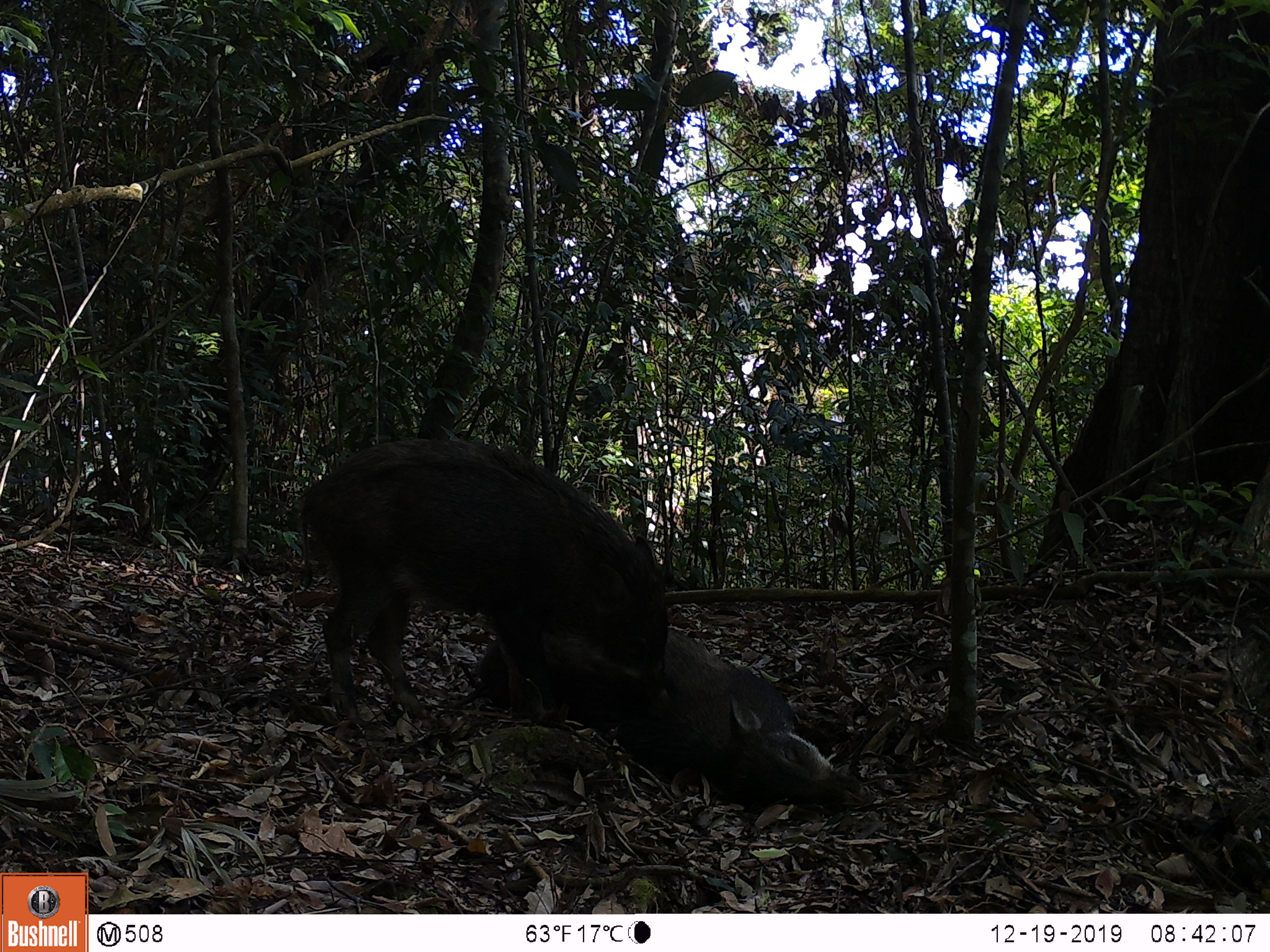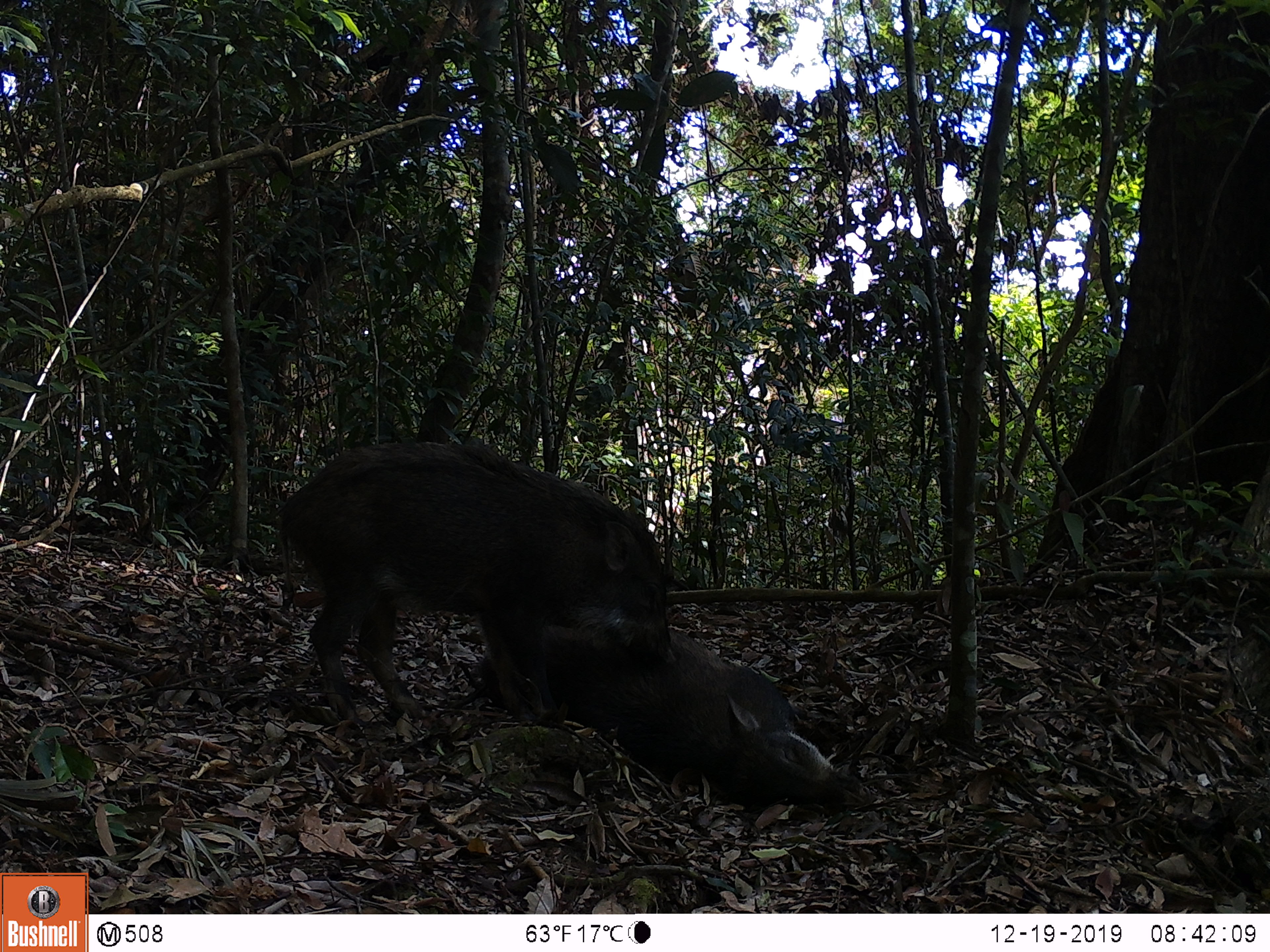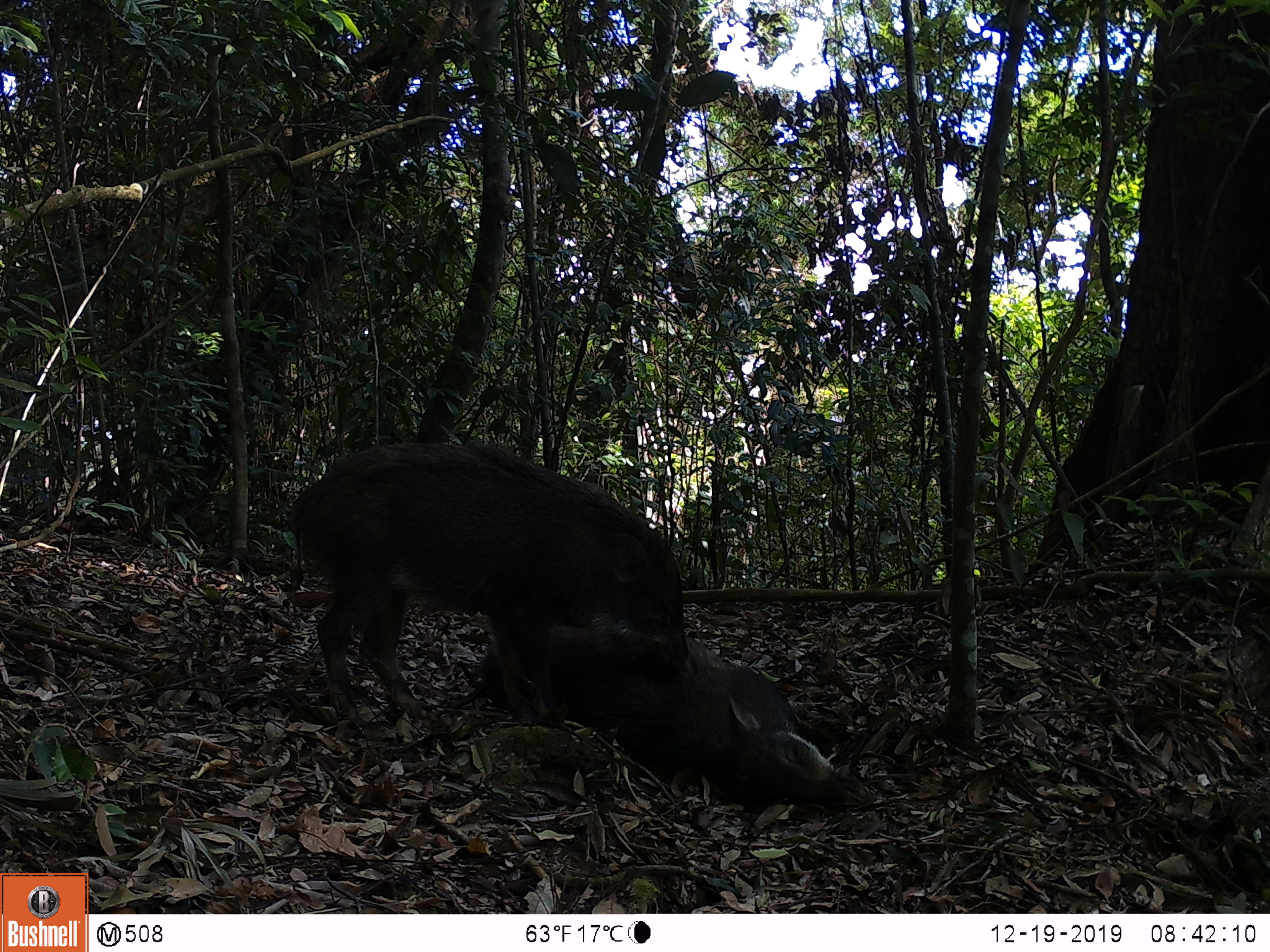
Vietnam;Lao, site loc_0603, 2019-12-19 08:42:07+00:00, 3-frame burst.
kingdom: Animalia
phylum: Chordata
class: Mammalia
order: Artiodactyla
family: Suidae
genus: Sus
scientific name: Sus scrofa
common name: eurasian wild pig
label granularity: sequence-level